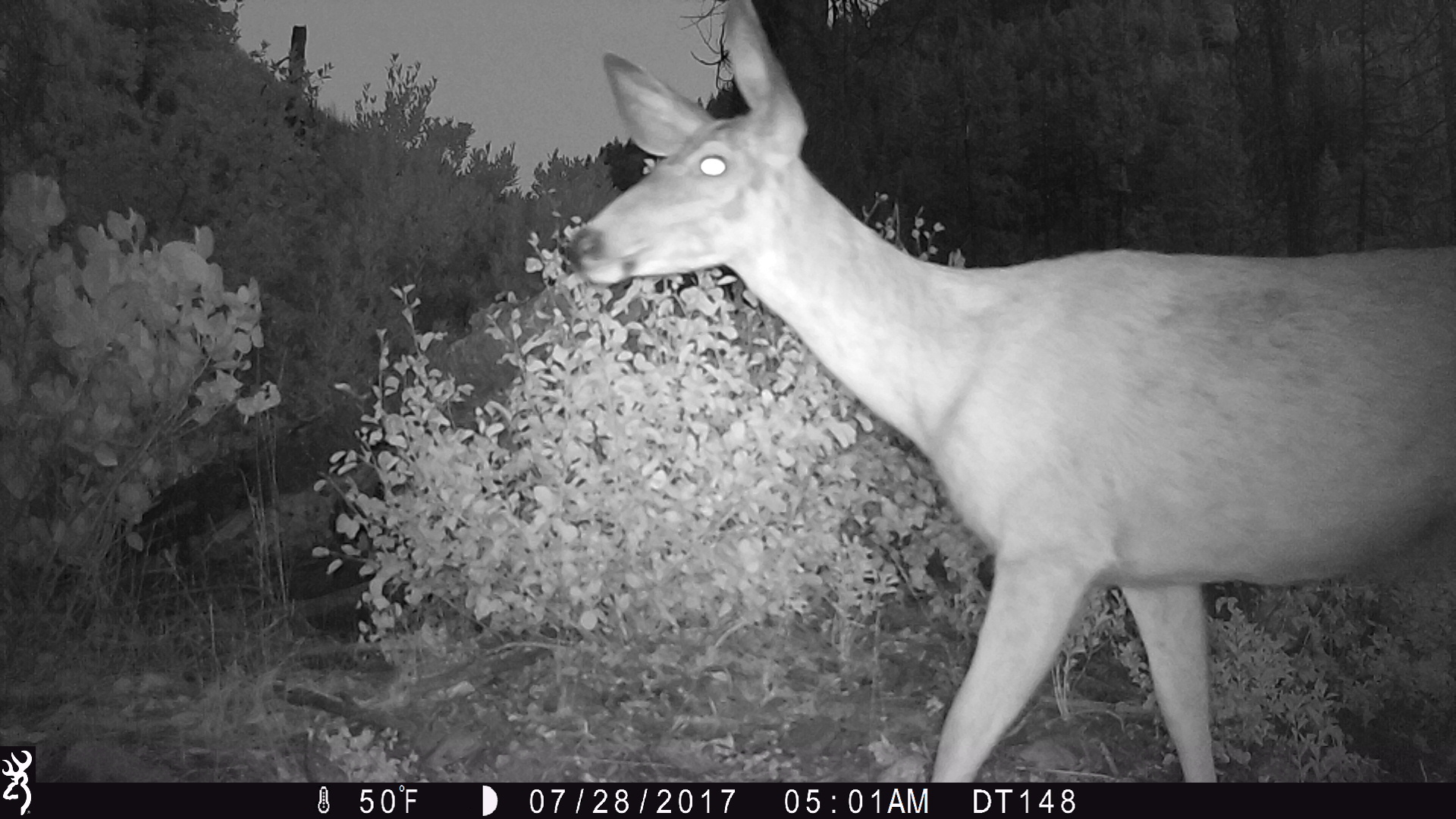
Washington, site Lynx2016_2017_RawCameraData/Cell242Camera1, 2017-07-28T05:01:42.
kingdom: Animalia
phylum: Chordata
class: Mammalia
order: Artiodactyla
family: Cervidae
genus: Odocoileus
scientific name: Odocoileus hemionus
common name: mule deer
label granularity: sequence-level